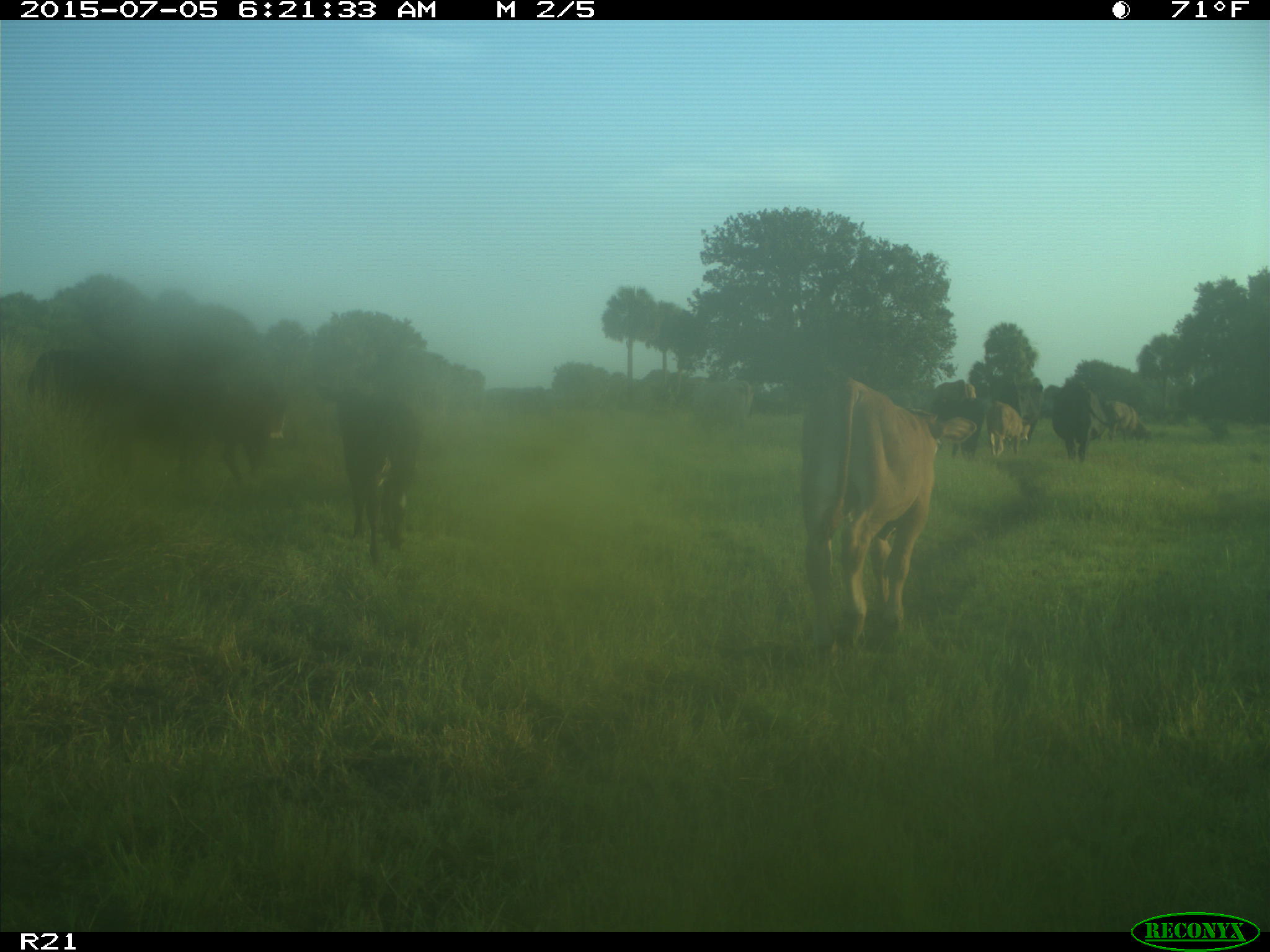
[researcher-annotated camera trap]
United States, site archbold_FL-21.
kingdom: Animalia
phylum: Chordata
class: Mammalia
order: Artiodactyla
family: Bovidae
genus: Bos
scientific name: Bos taurus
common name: domestic cow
Bos taurus (domestic cow).